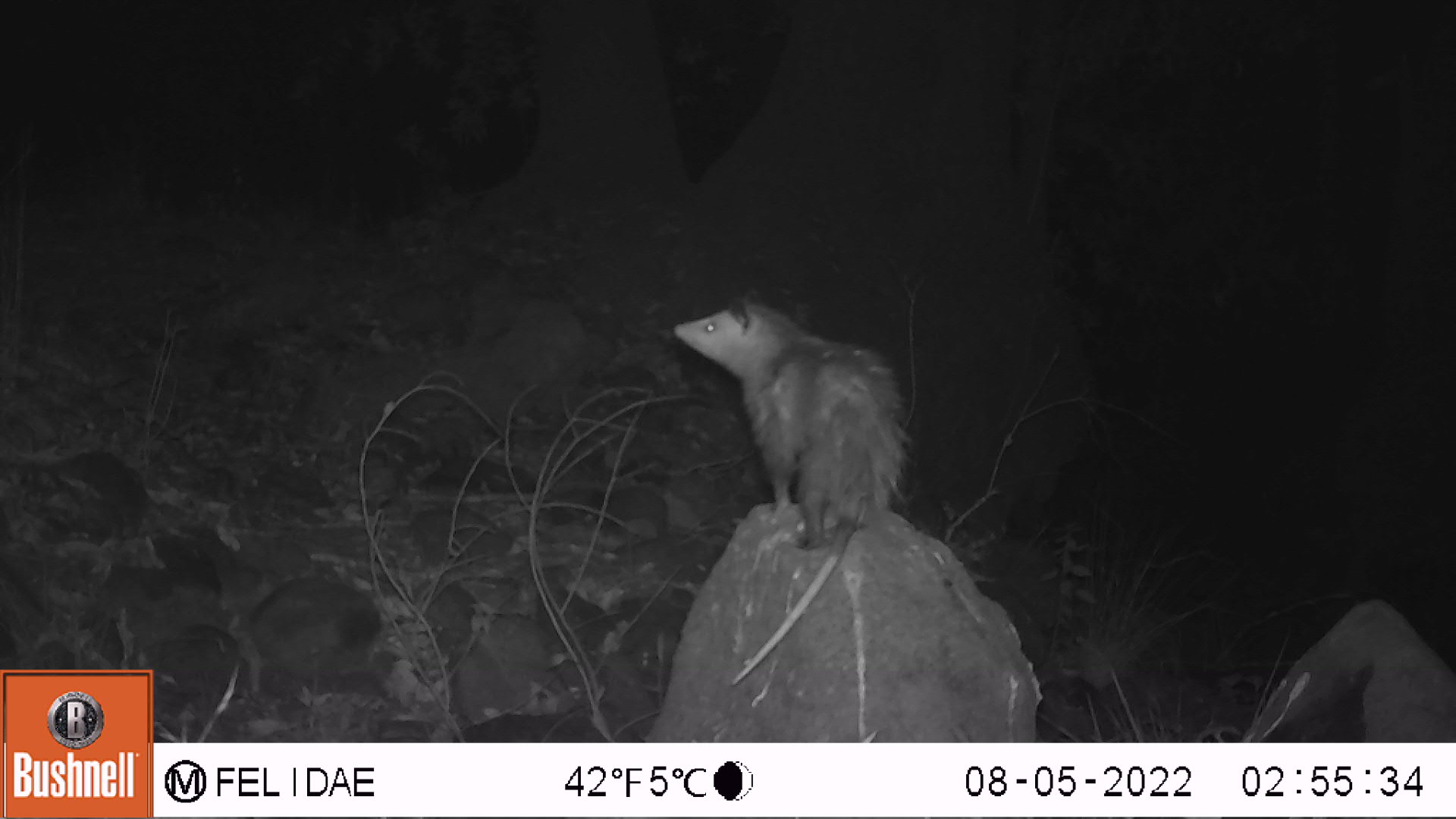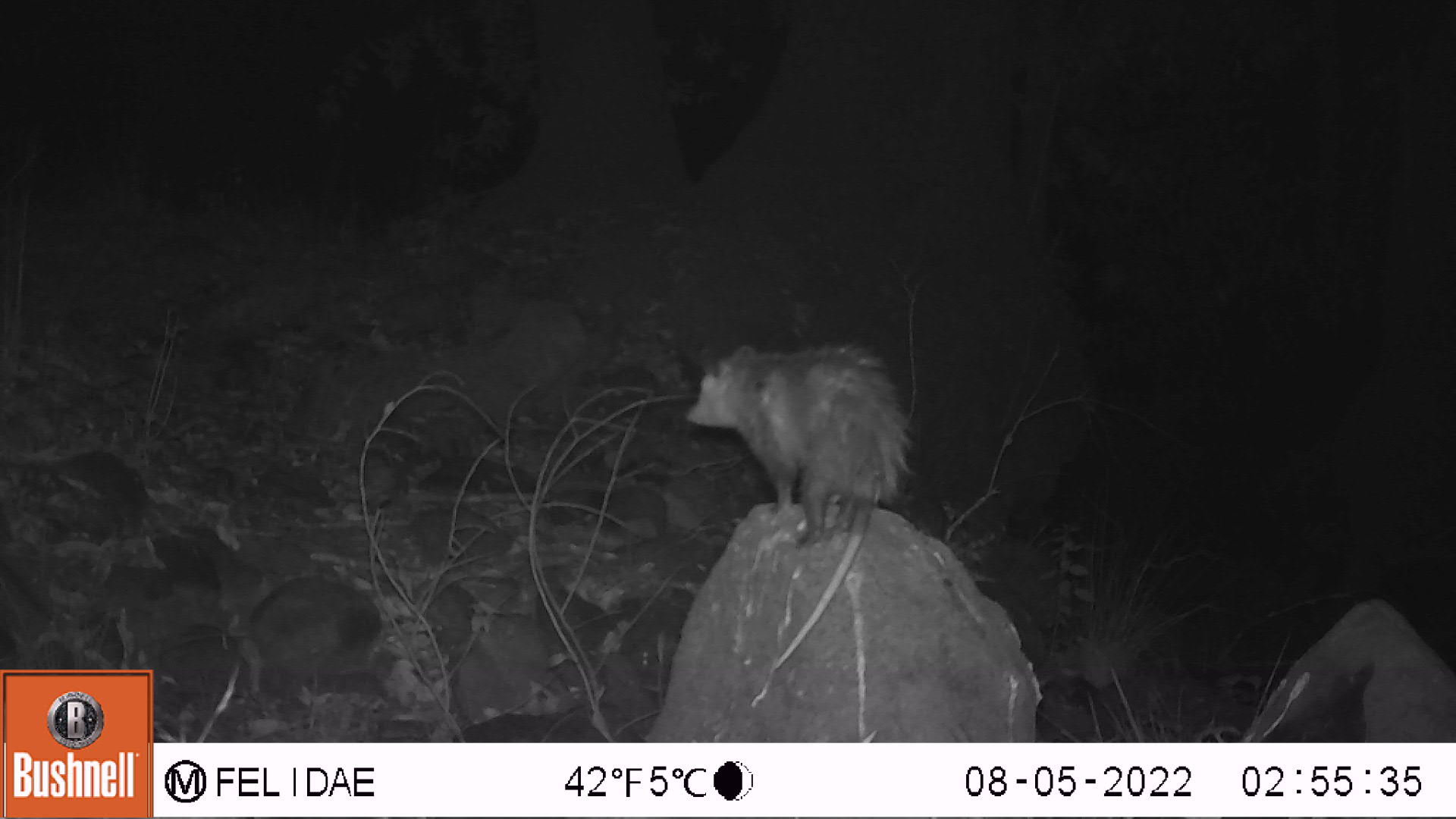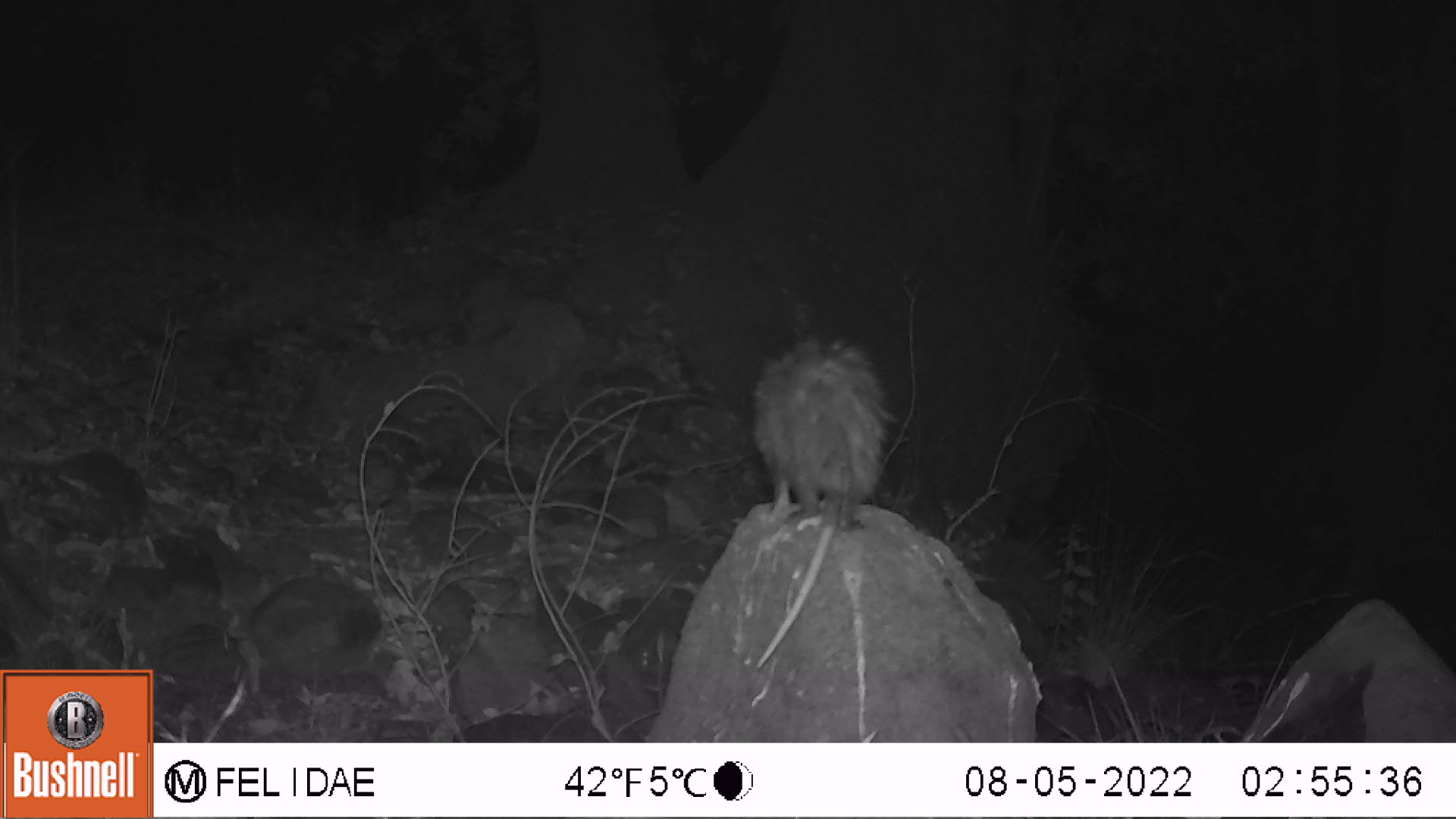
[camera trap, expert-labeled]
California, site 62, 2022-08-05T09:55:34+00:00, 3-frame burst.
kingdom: Animalia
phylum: Chordata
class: Mammalia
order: Didelphimorphia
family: Didelphidae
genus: Didelphis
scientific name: Didelphis virginiana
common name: virginia opossum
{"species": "virginia opossum (Didelphis virginiana)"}